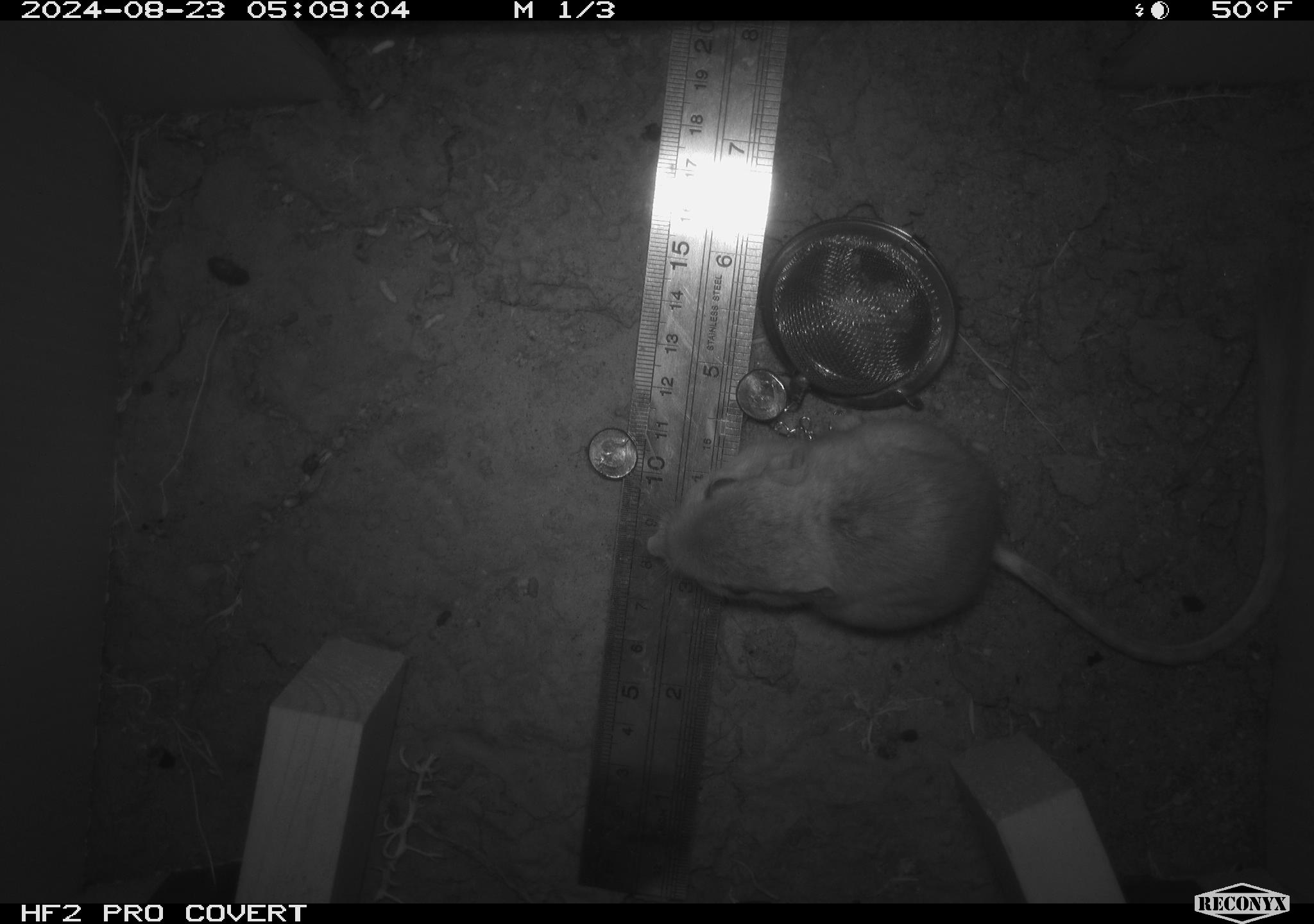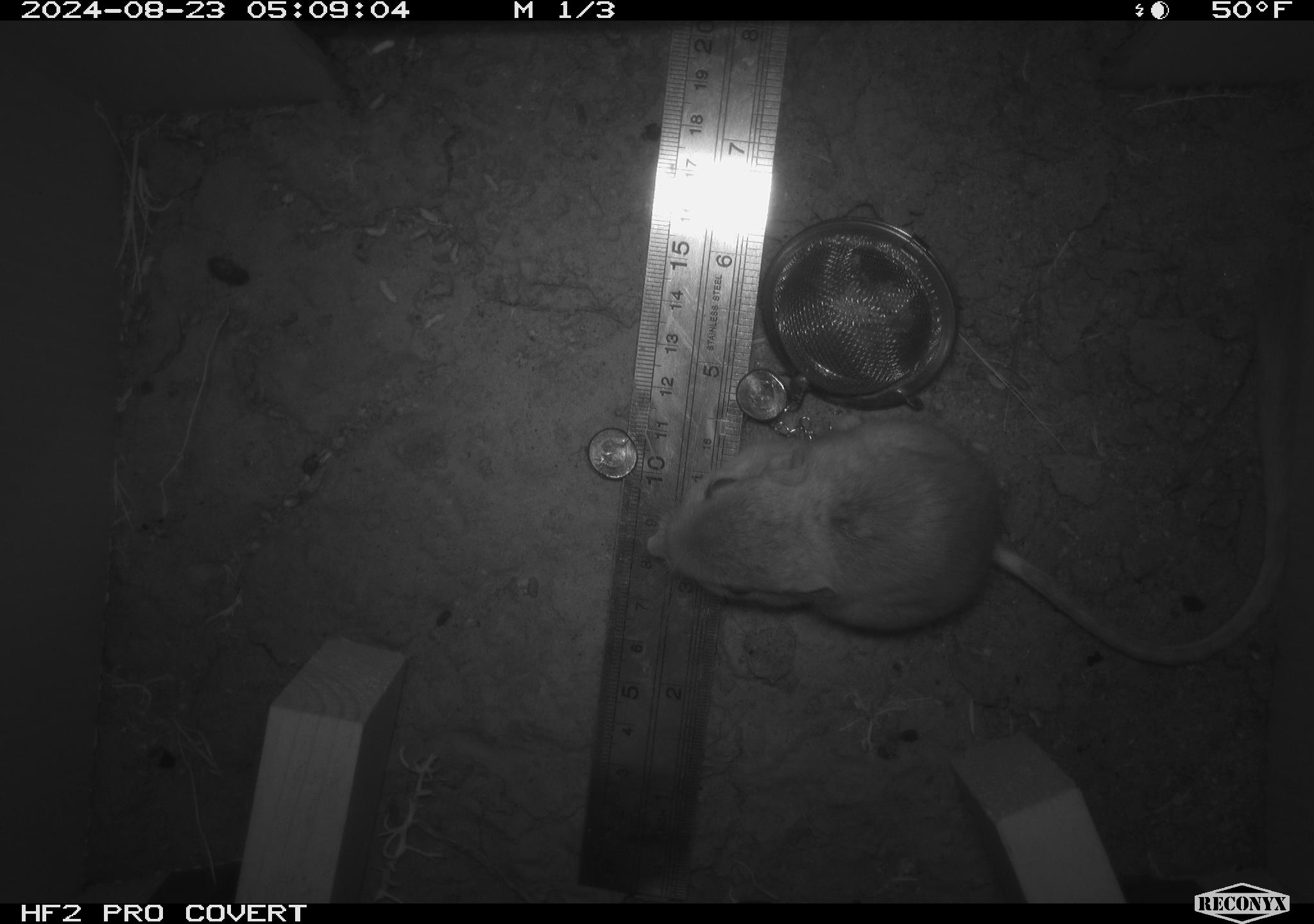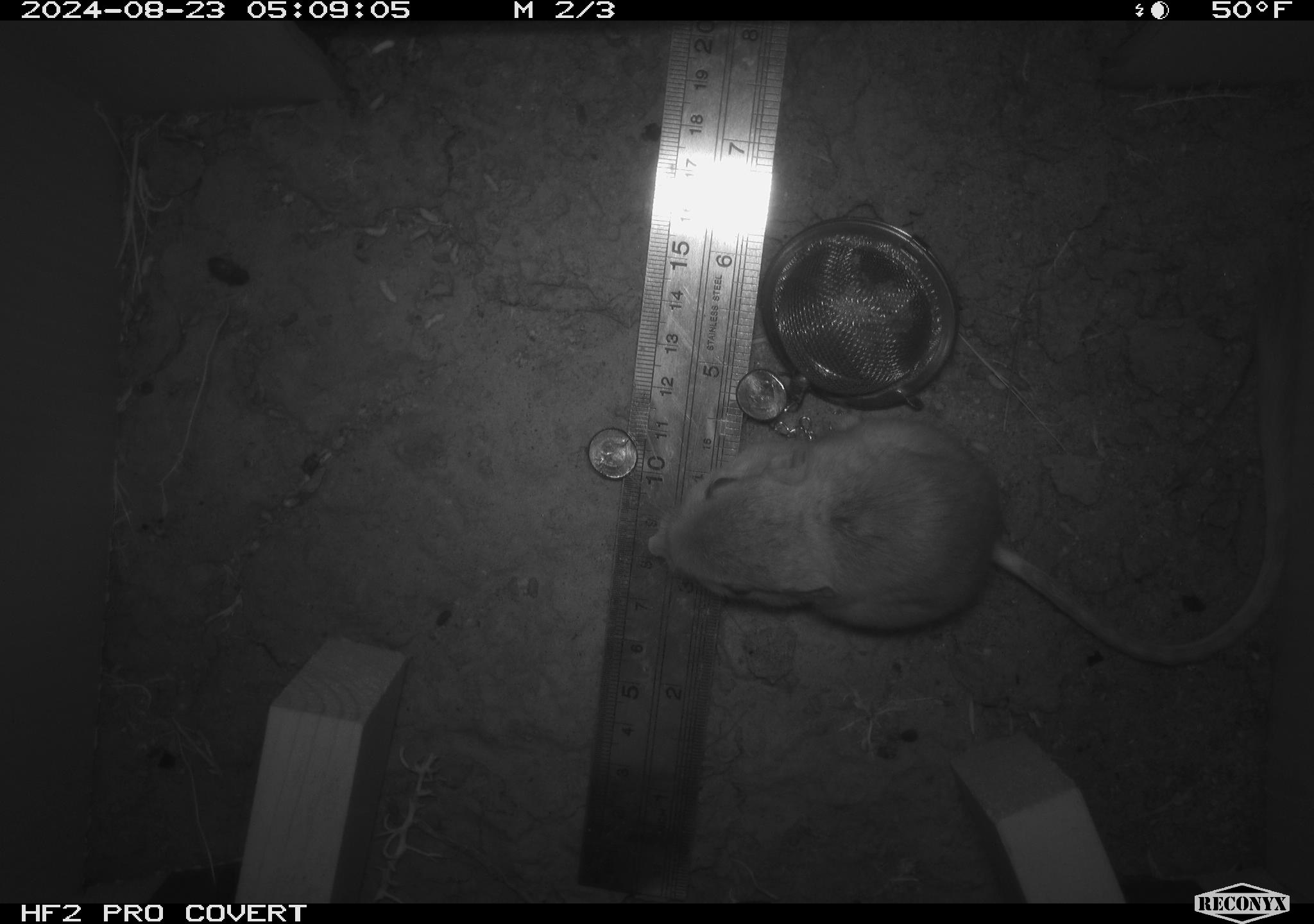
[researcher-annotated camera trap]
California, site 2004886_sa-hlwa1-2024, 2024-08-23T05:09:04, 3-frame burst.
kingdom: Animalia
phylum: Chordata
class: Mammalia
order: Rodentia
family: Heteromyidae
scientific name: Heteromyidae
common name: kangaroo rats and pocket mice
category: heteromyidae family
Heteromyidae family (kangaroo rats and pocket mice) (Heteromyidae).